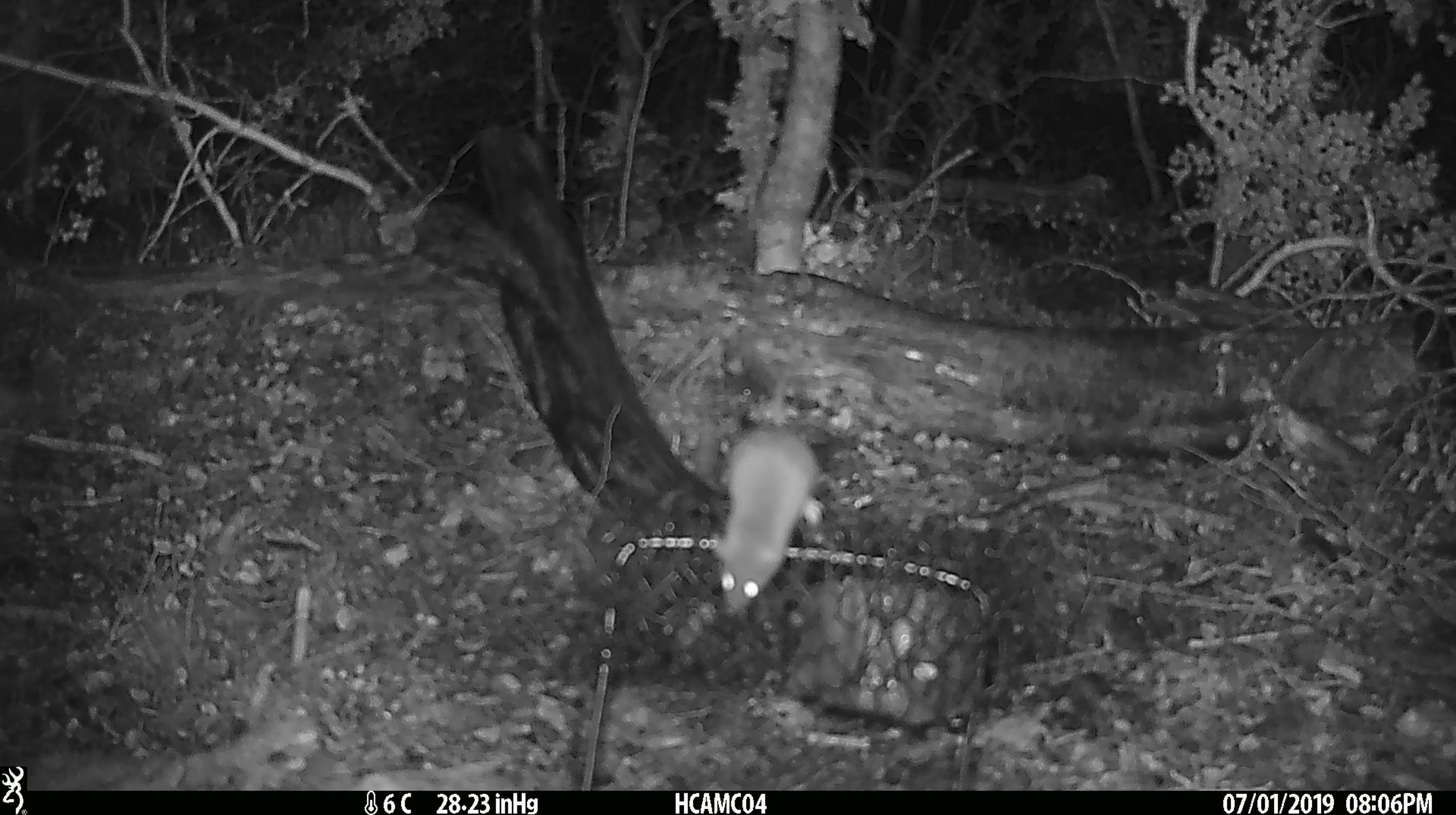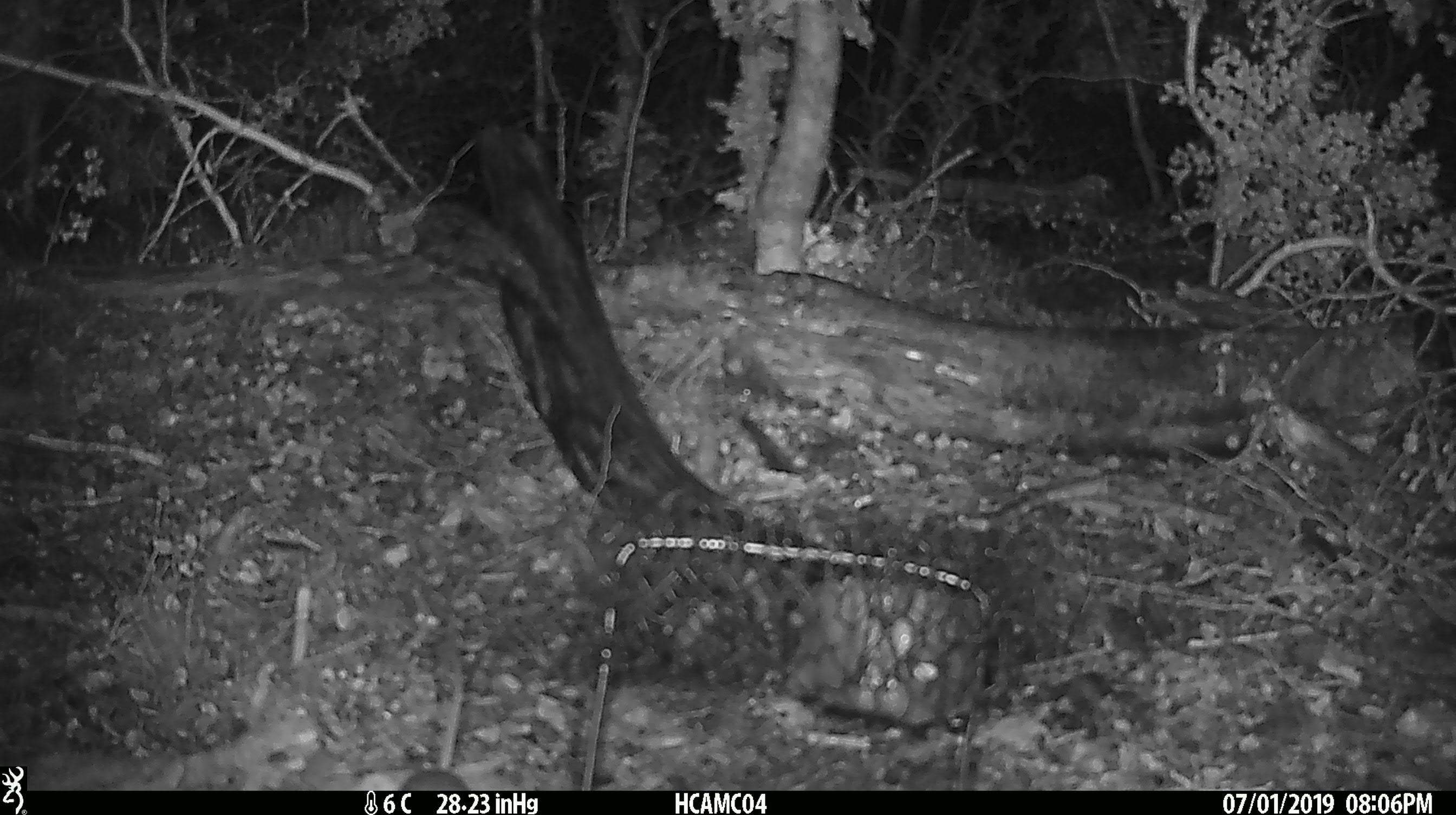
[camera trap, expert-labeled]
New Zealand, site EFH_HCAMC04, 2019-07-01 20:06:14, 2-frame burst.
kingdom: Animalia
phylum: Chordata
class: Mammalia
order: Rodentia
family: Muridae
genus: Mus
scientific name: Mus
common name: mouse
Mouse (Mus).